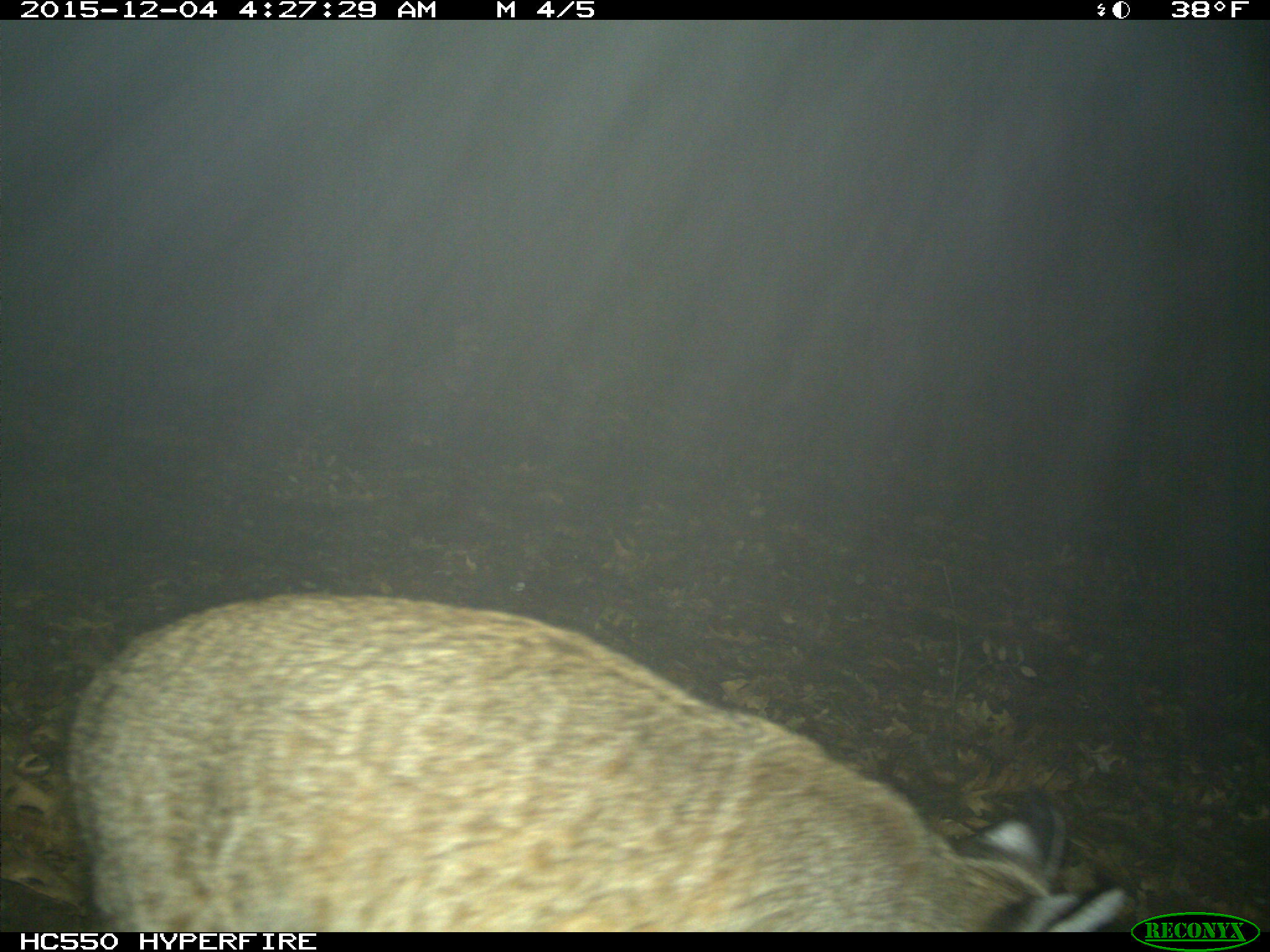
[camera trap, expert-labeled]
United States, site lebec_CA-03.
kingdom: Animalia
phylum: Chordata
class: Mammalia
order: Carnivora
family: Felidae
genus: Lynx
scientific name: Lynx rufus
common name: bobcat